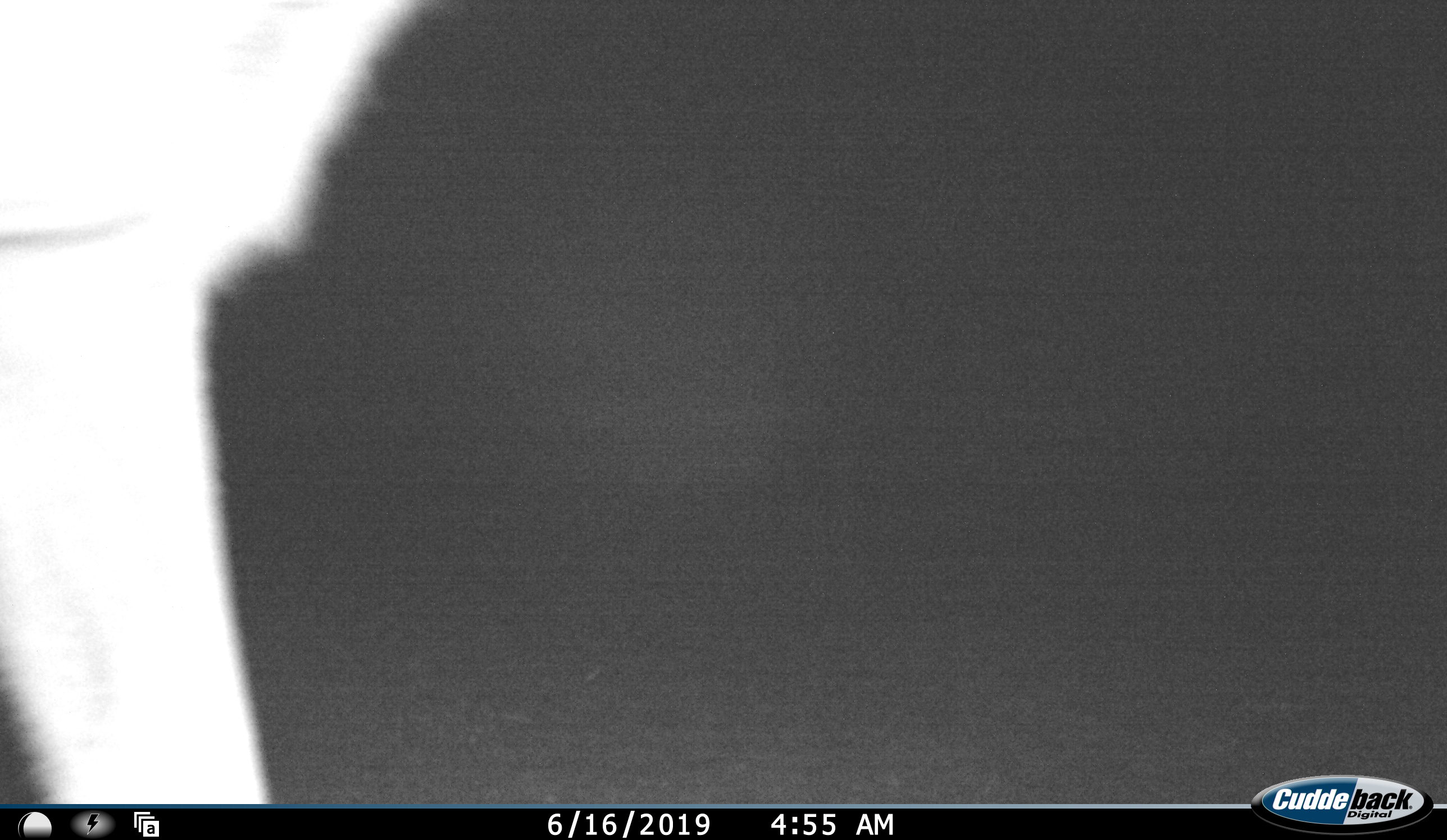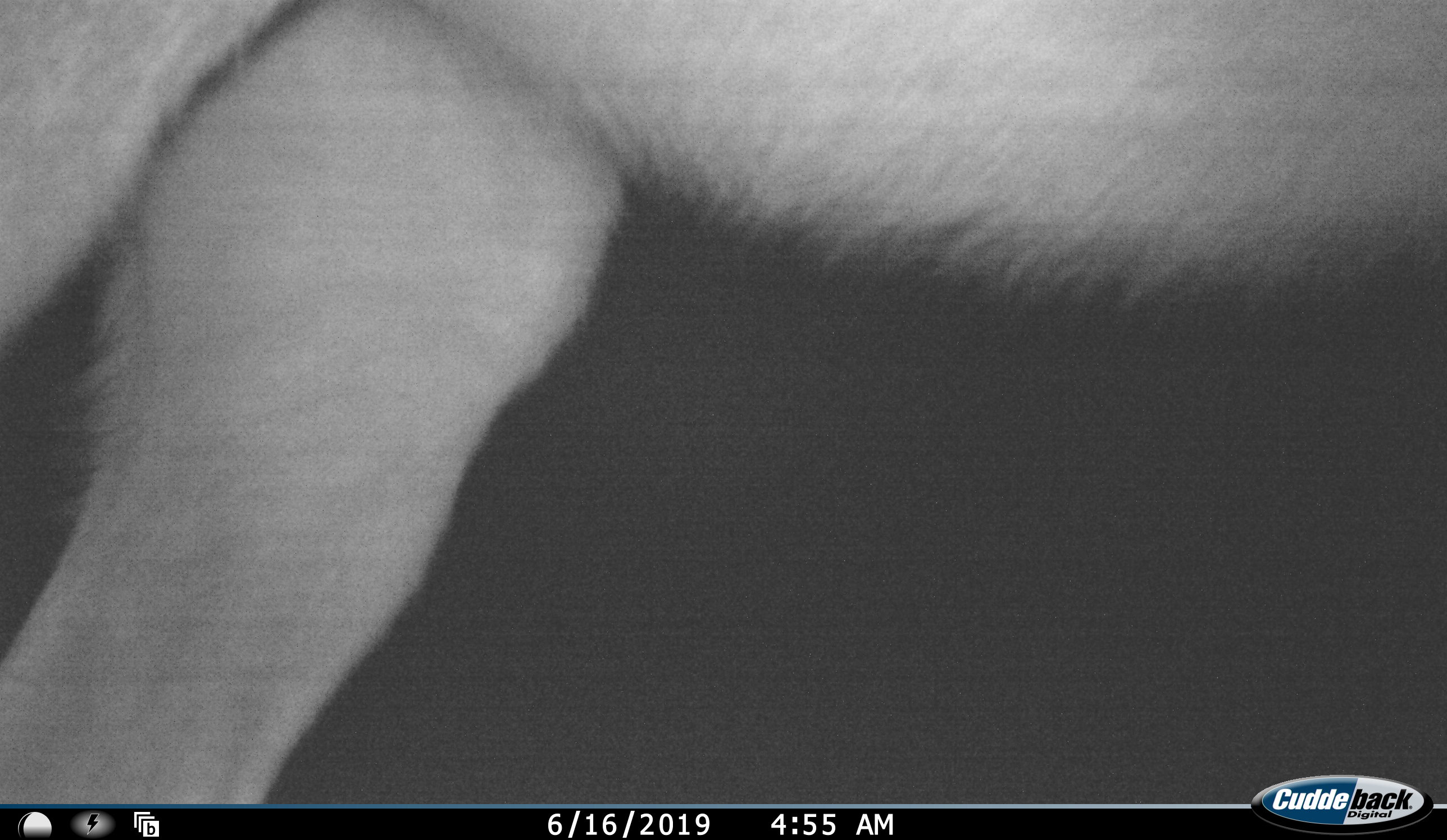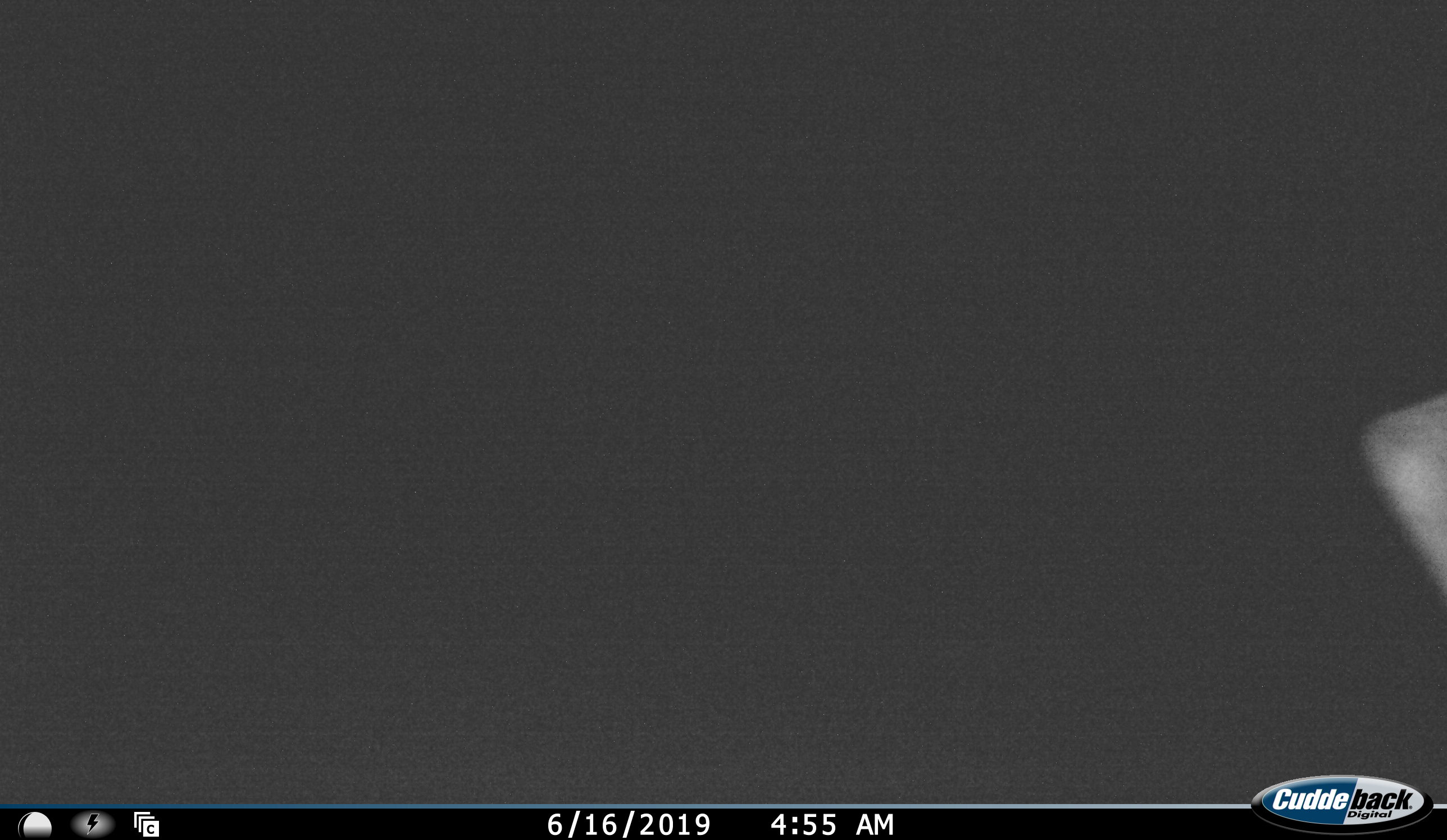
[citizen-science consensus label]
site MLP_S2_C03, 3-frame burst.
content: unidentified animal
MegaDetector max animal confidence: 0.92